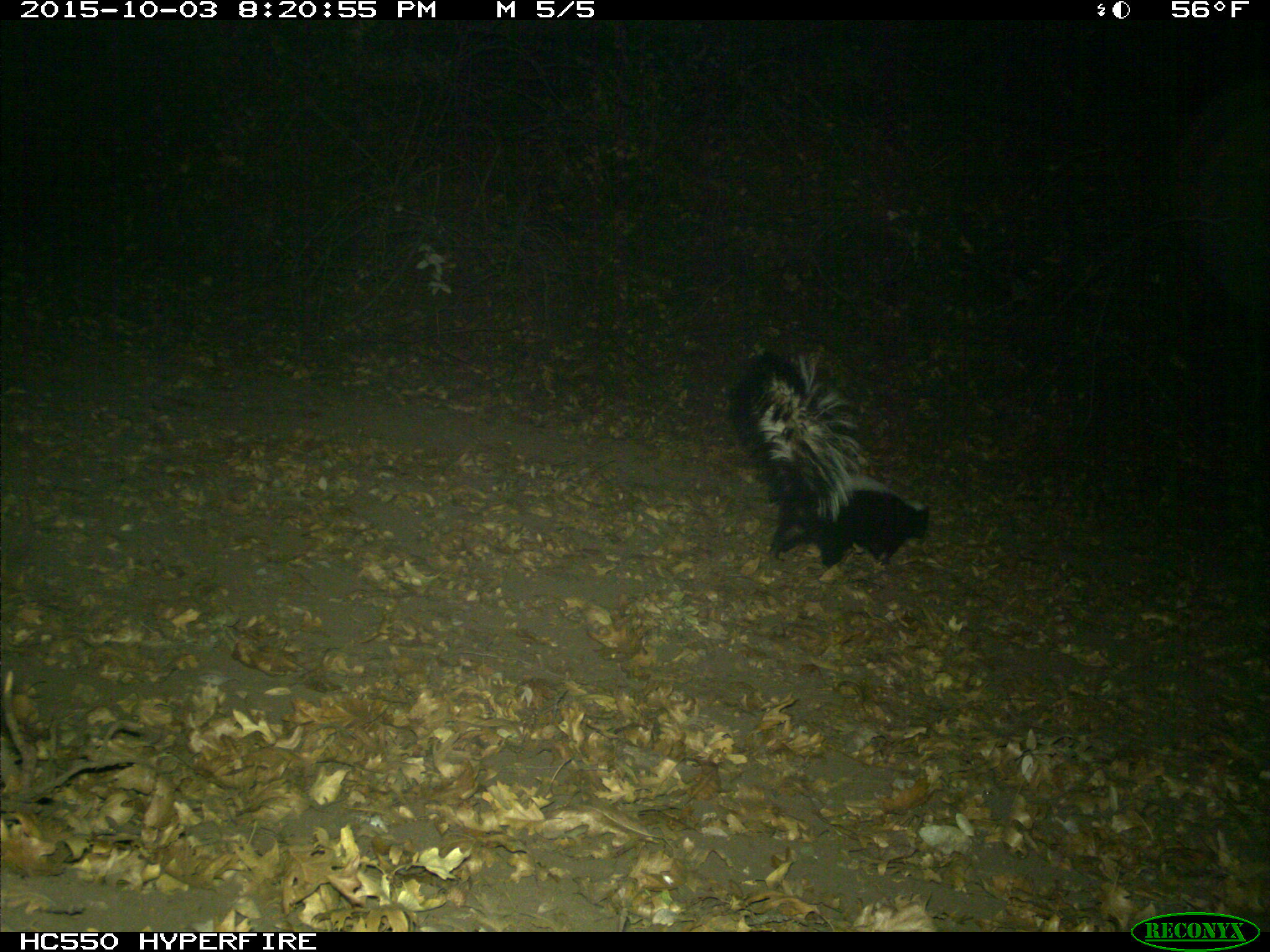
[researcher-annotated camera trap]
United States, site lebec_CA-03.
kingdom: Animalia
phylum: Chordata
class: Mammalia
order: Carnivora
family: Mephitidae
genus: Mephitis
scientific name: Mephitis mephitis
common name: striped skunk